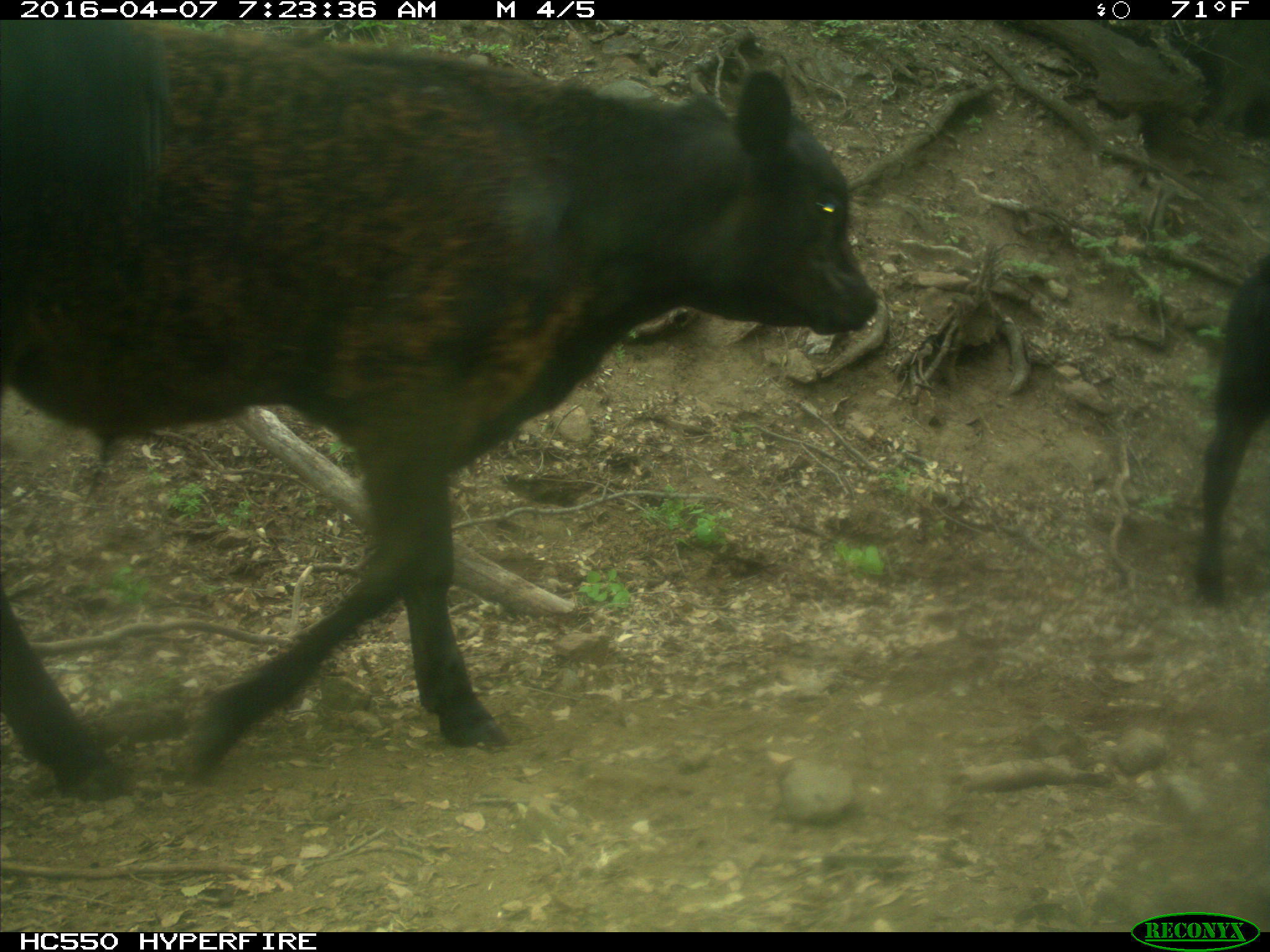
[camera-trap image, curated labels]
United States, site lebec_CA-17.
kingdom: Animalia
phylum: Chordata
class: Mammalia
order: Artiodactyla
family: Bovidae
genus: Bos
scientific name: Bos taurus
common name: domestic cow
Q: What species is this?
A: Bos taurus (domestic cow).